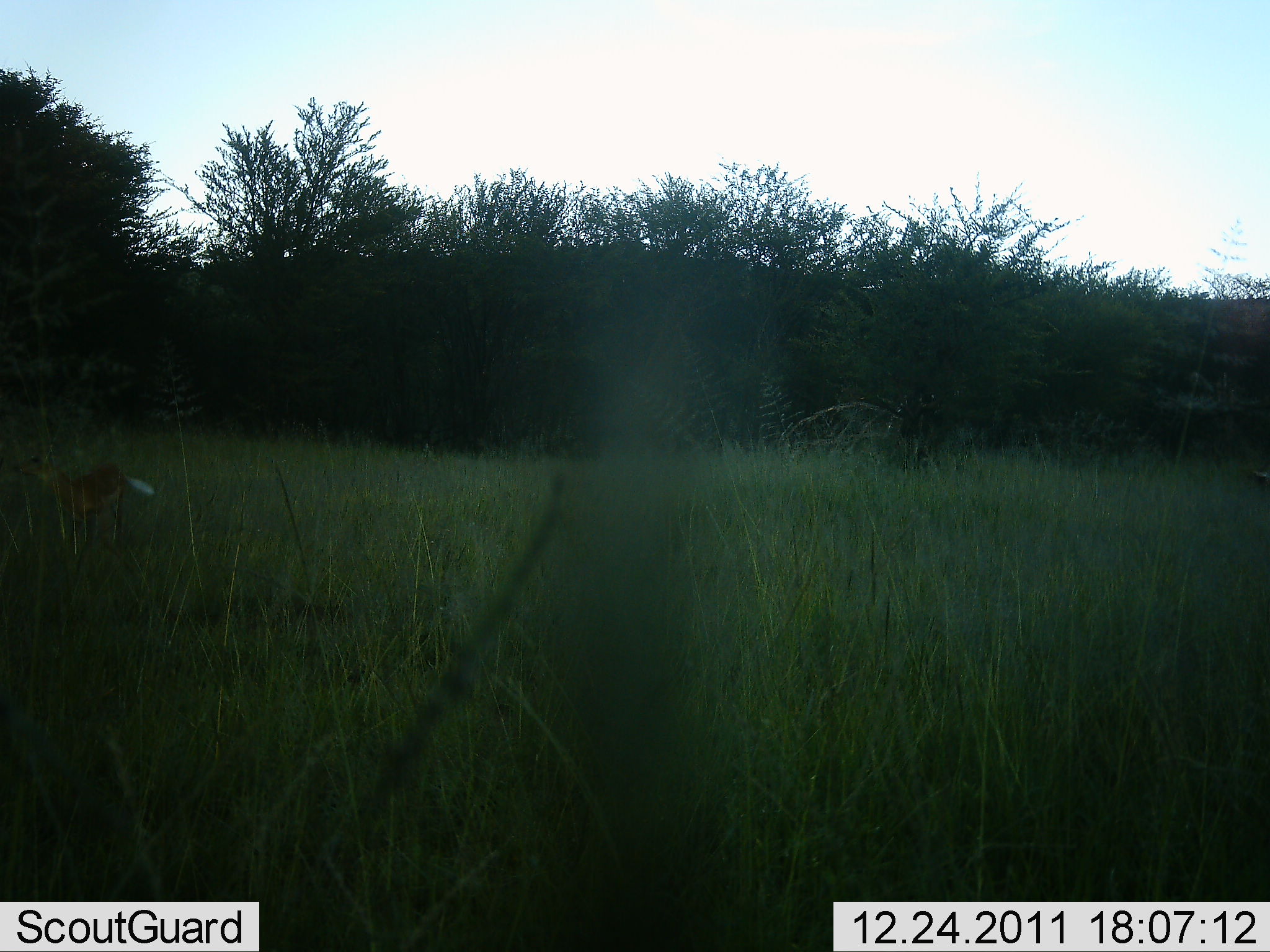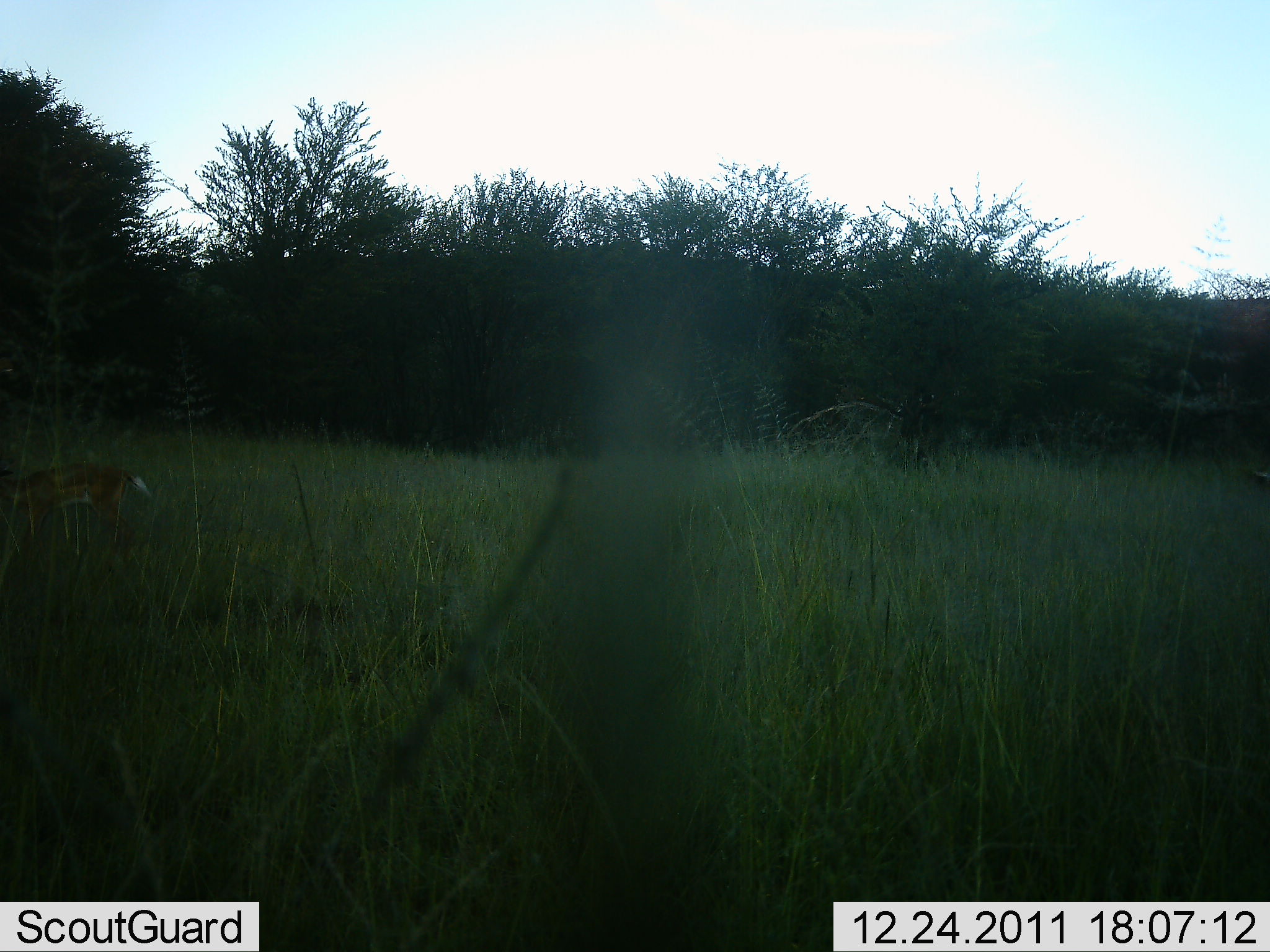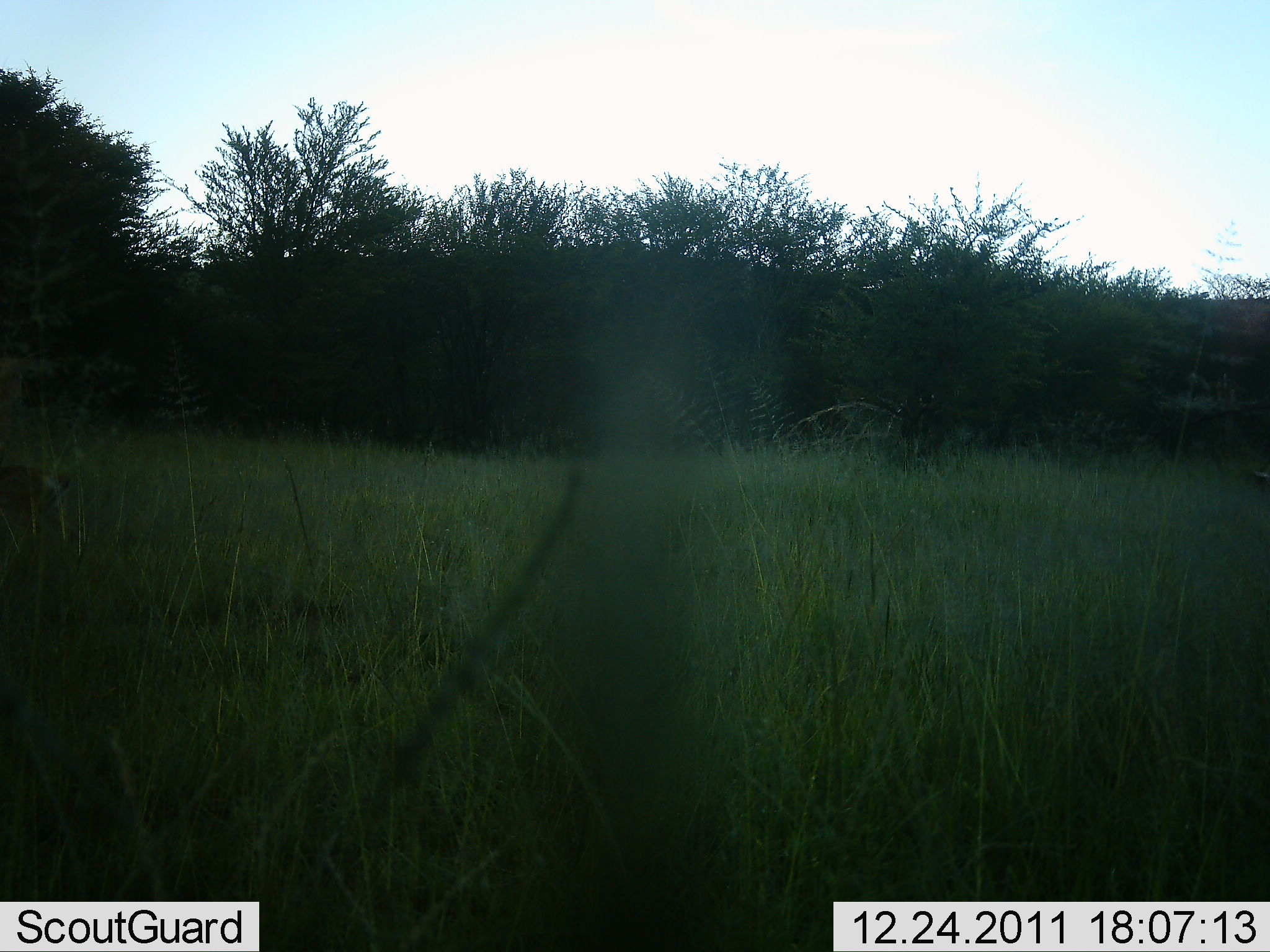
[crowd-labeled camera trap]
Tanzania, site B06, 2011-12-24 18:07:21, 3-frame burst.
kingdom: Animalia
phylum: Chordata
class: Mammalia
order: Carnivora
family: Canidae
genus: Lupulella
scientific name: Lupulella mesomelas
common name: black-backed jackal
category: jackal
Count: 1.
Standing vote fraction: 0%.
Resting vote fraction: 0%.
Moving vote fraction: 100%.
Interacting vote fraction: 0%.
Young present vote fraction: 0%.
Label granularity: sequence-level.